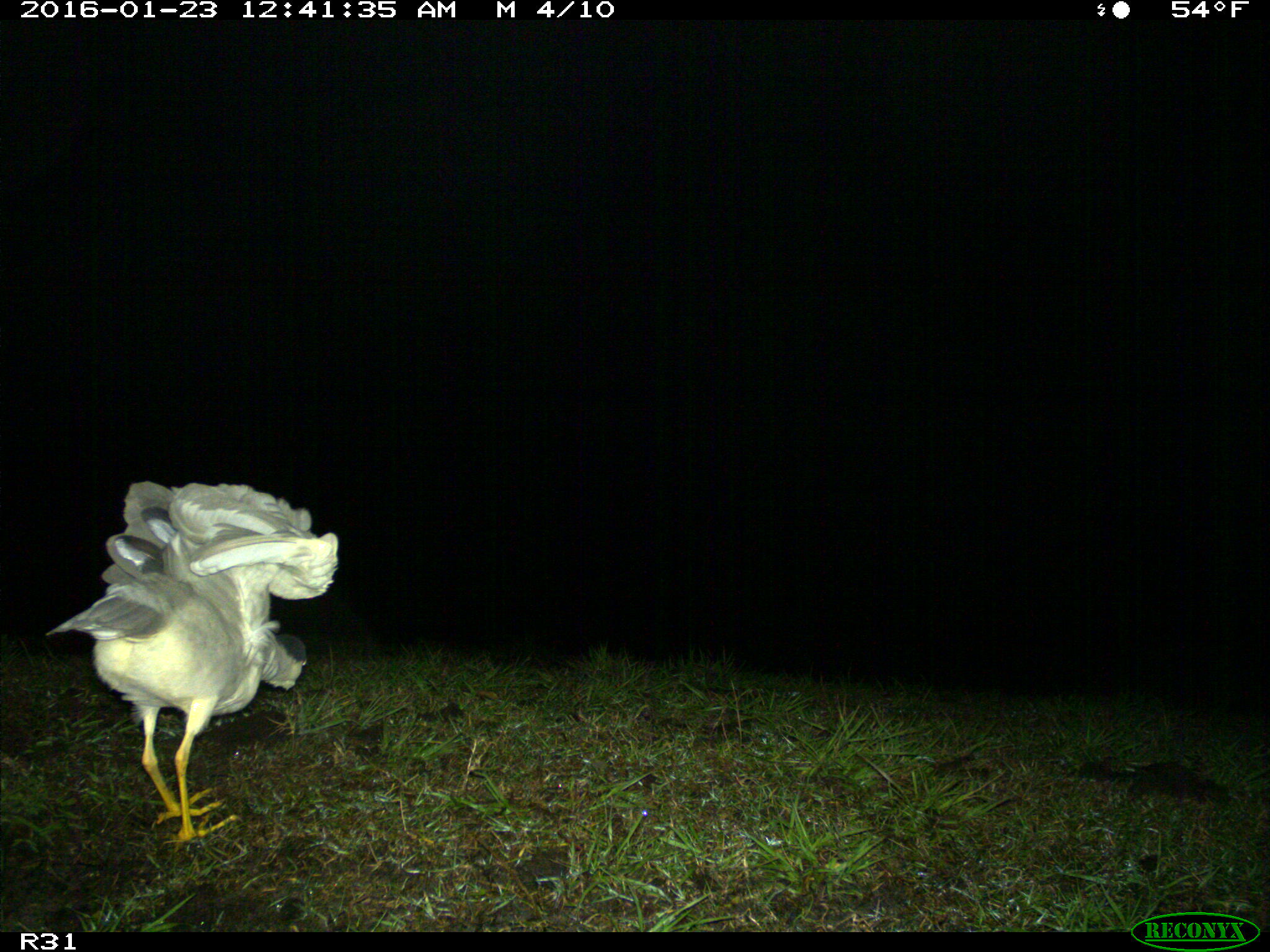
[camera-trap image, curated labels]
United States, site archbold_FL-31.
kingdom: Animalia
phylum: Chordata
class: Aves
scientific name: Aves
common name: birds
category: unidentified bird